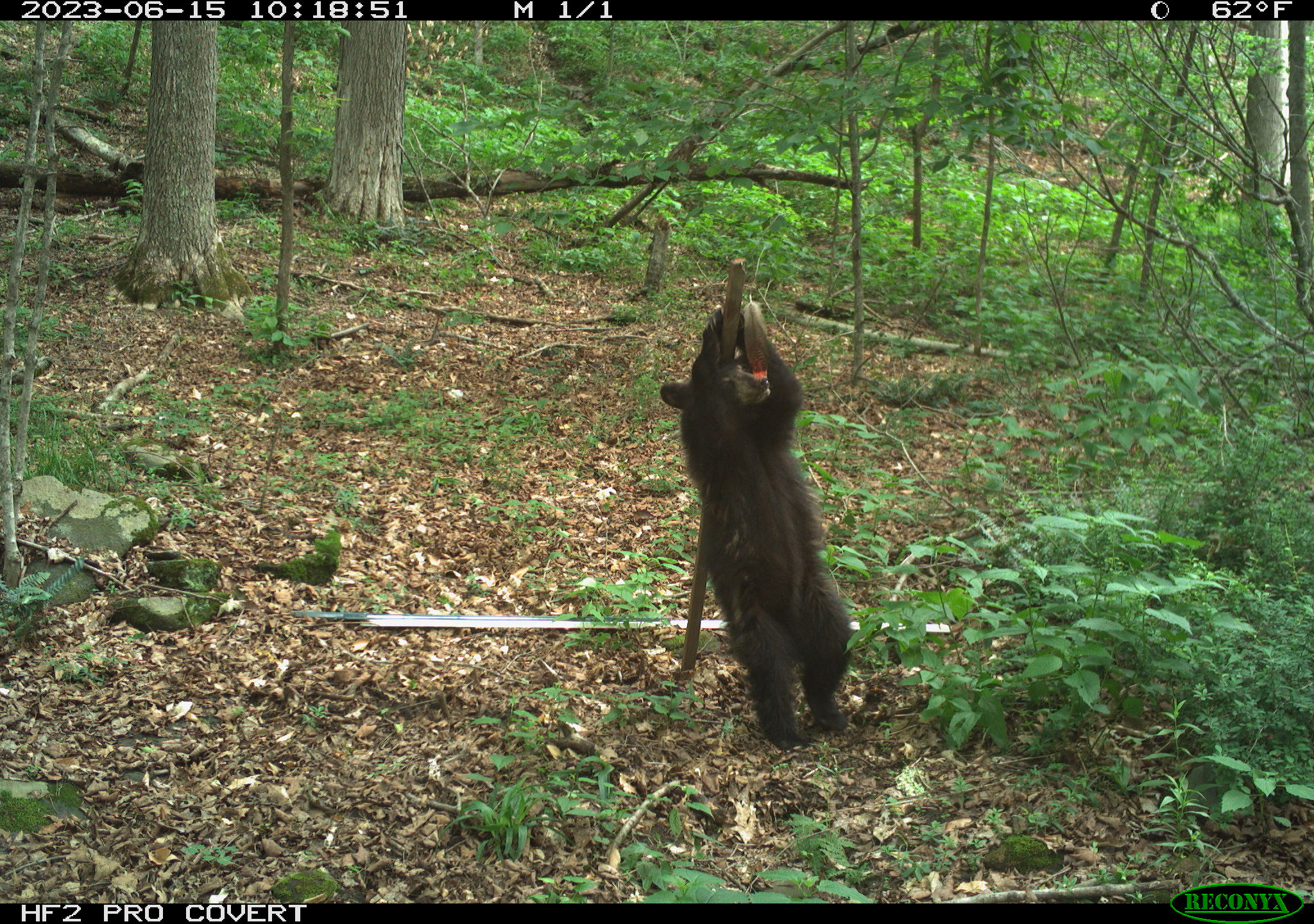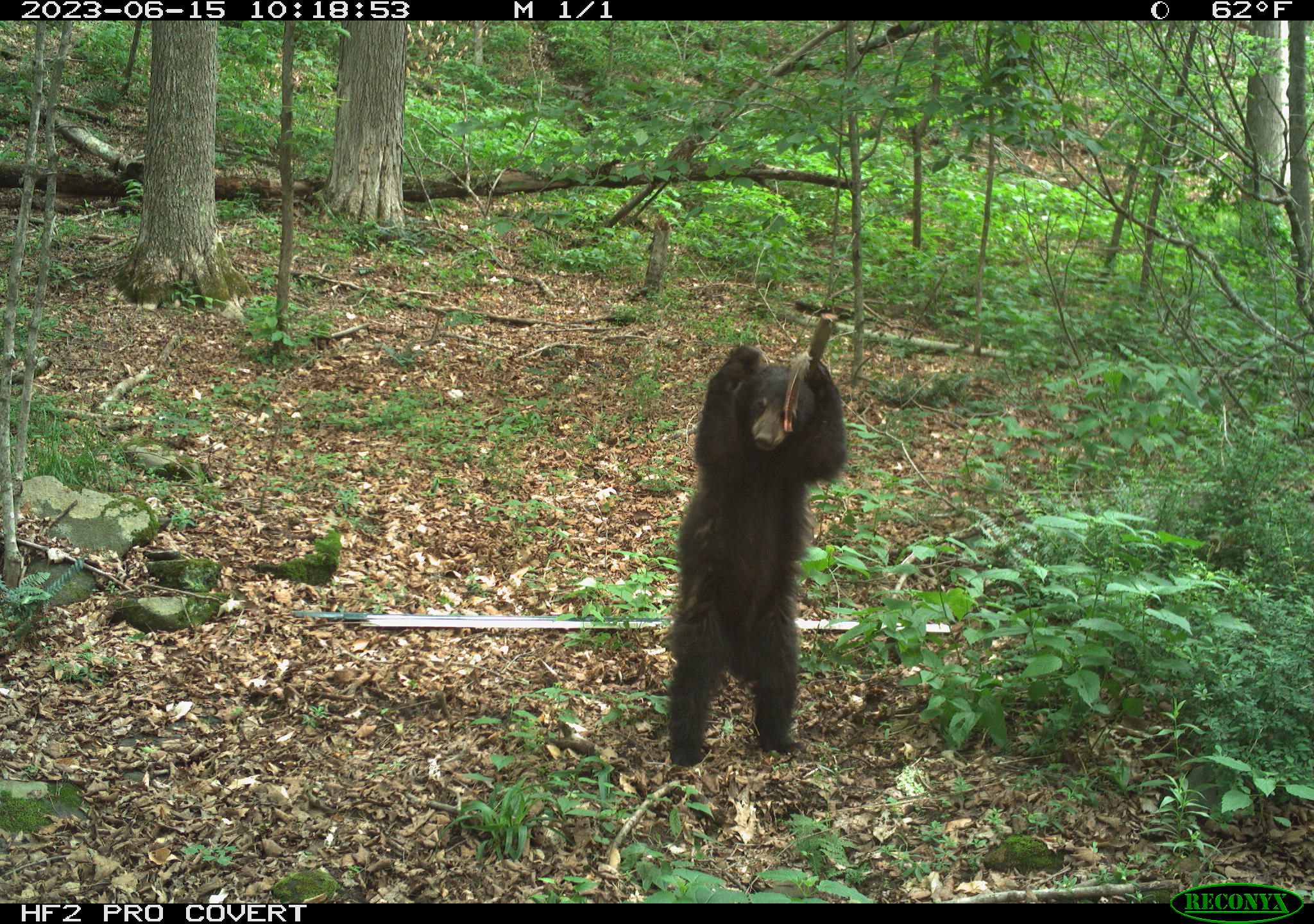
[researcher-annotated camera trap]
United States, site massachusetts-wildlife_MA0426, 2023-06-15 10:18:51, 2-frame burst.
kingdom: Animalia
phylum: Chordata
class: Mammalia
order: Carnivora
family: Ursidae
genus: Ursus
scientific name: Ursus americanus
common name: black bear